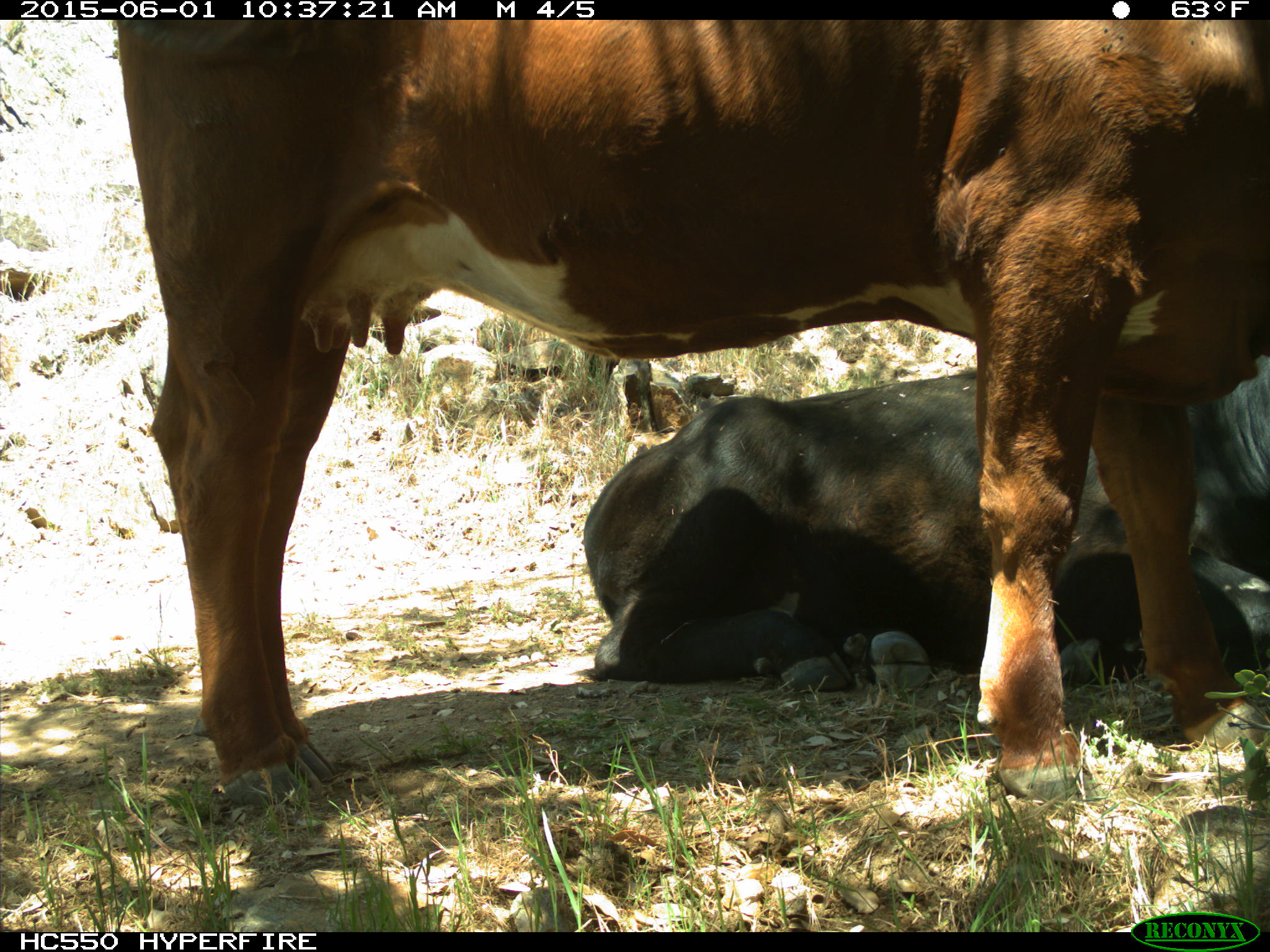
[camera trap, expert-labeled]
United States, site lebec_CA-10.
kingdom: Animalia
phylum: Chordata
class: Mammalia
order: Artiodactyla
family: Bovidae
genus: Bos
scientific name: Bos taurus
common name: domestic cow